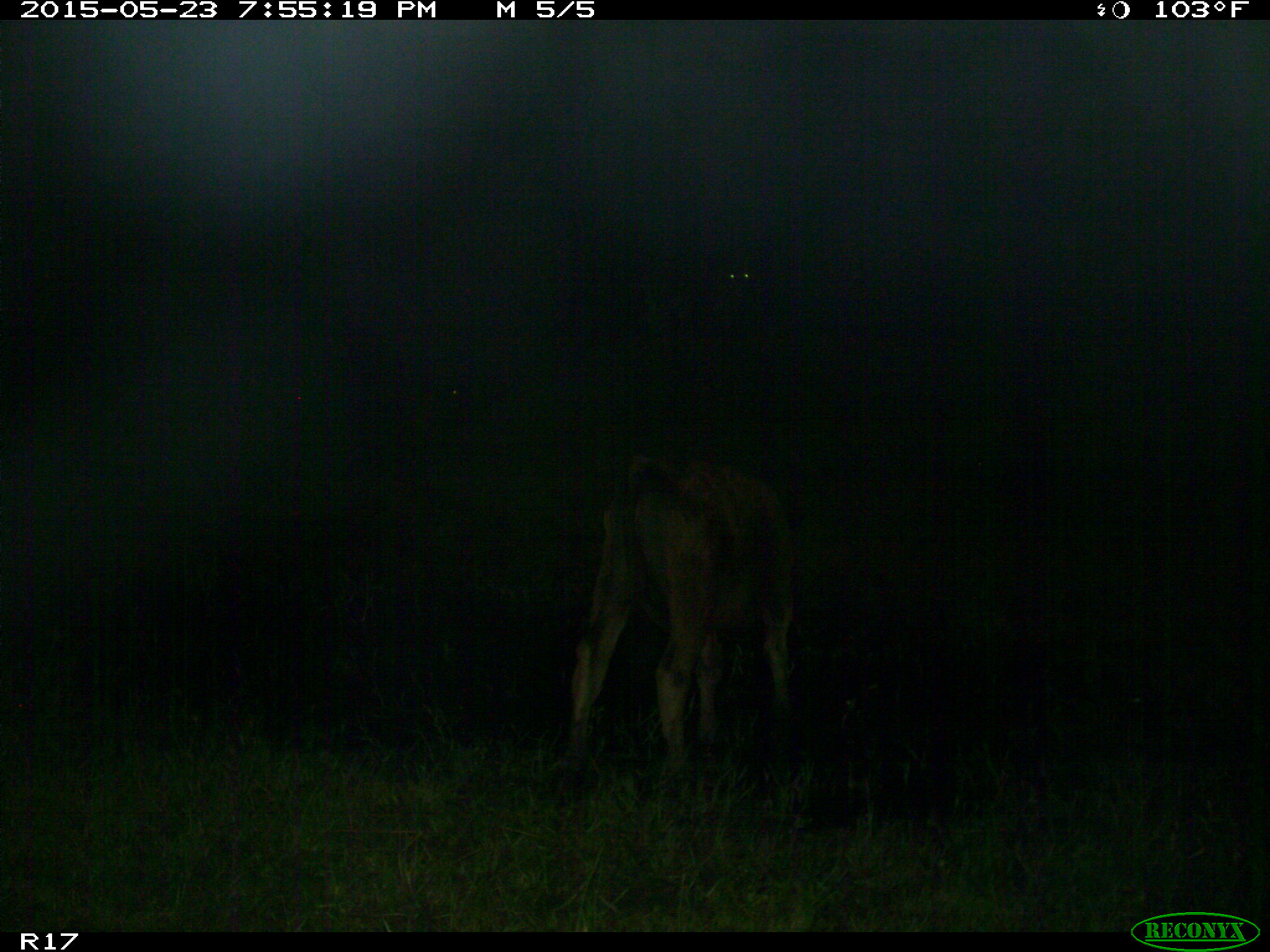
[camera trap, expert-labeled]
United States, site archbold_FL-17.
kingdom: Animalia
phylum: Chordata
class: Mammalia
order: Artiodactyla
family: Bovidae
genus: Bos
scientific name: Bos taurus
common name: domestic cow